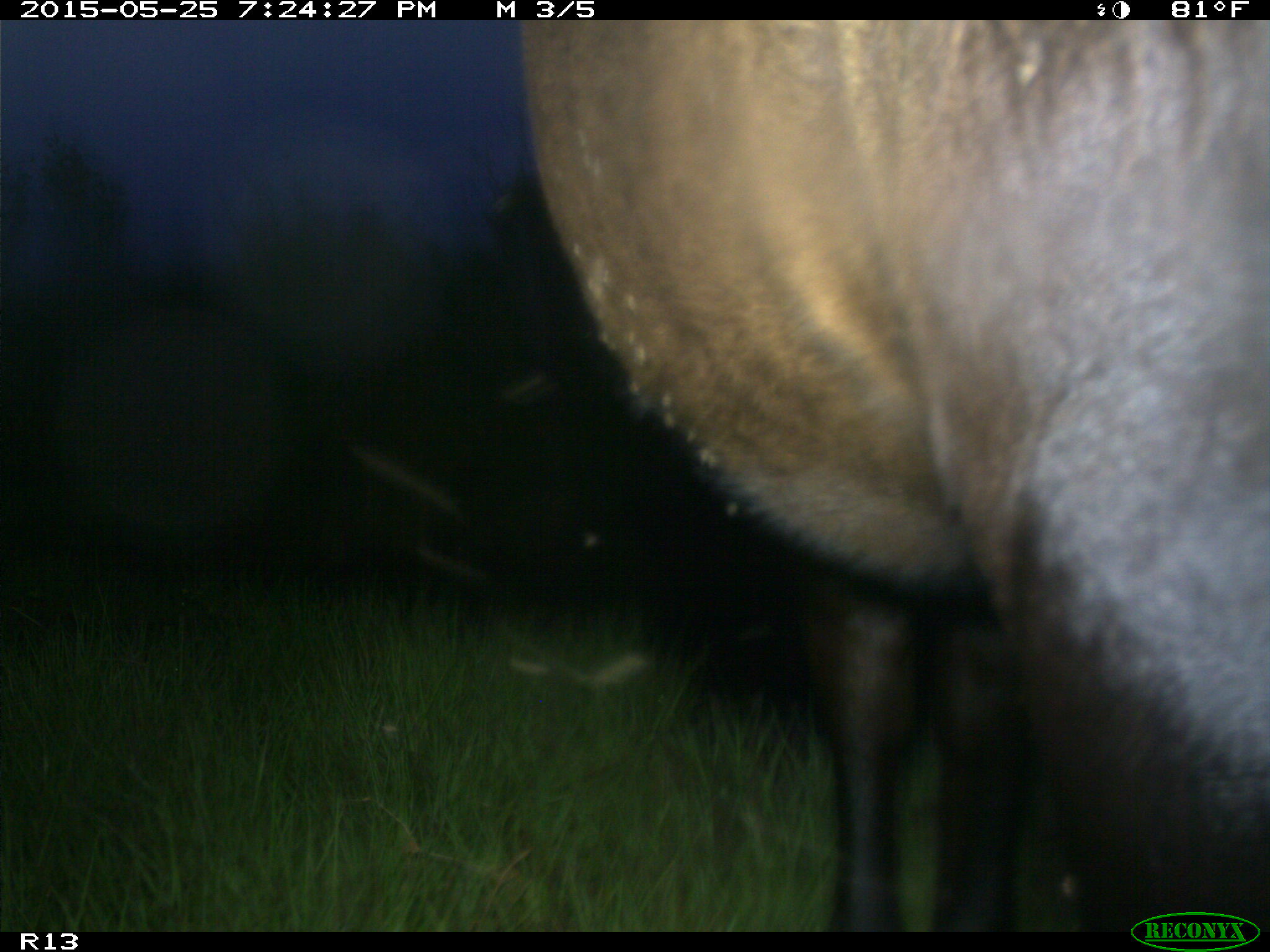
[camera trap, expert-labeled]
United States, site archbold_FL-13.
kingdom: Animalia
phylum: Chordata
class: Mammalia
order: Artiodactyla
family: Bovidae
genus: Bos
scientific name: Bos taurus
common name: domestic cow